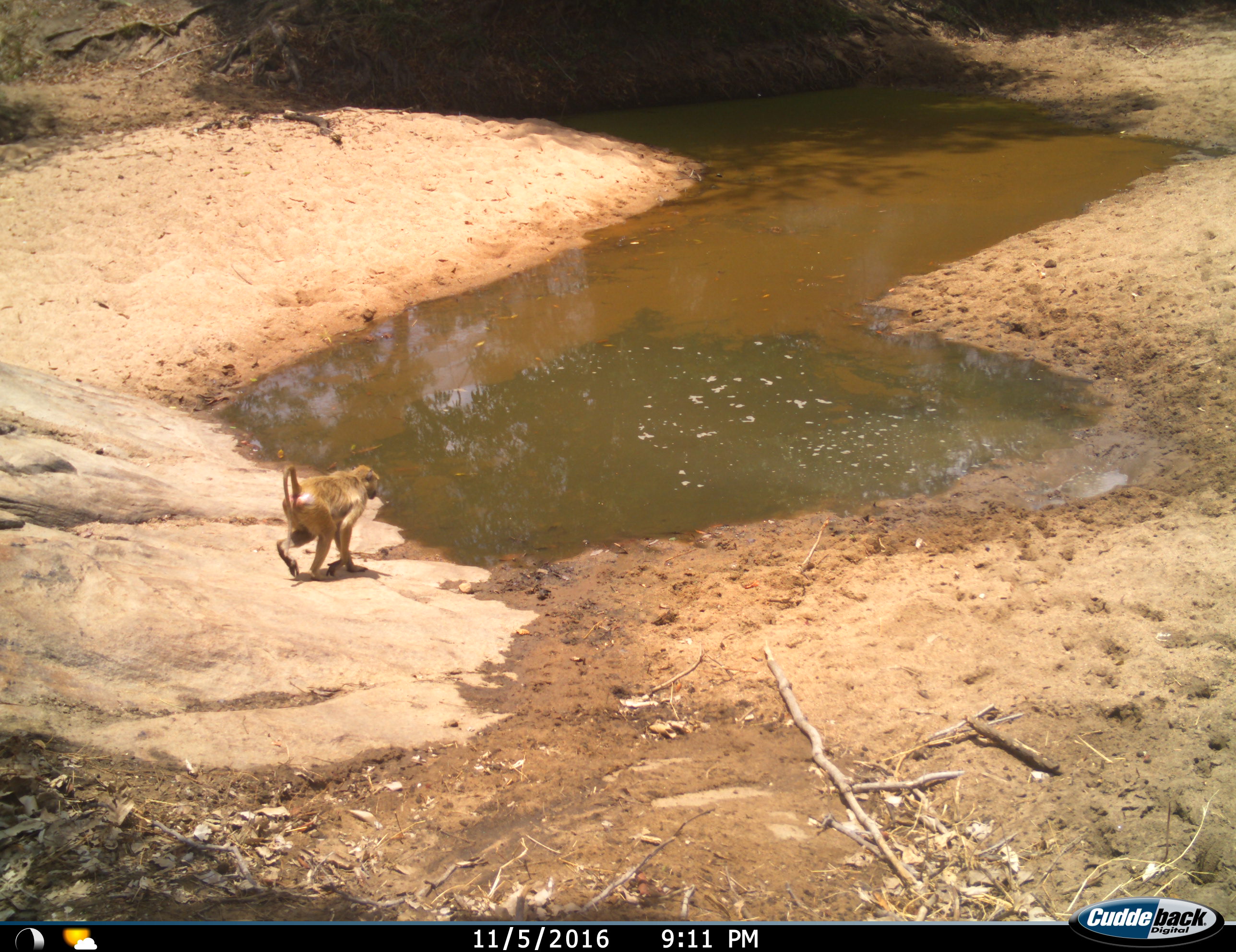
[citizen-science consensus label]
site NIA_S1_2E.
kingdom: Animalia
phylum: Chordata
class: Mammalia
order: Primates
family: Cercopithecidae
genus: Papio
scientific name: Papio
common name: baboon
Baboon (Papio), count 1. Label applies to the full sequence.